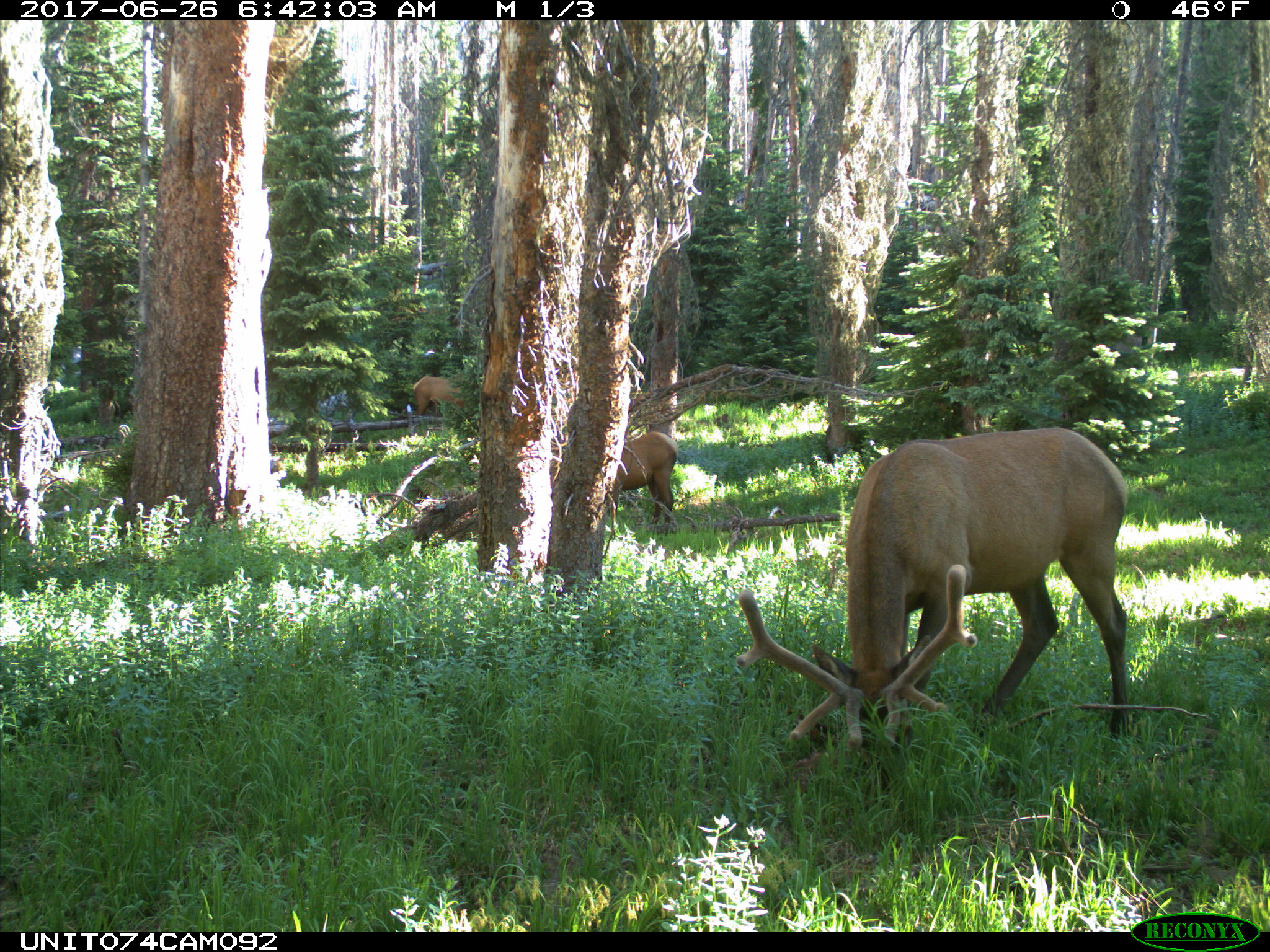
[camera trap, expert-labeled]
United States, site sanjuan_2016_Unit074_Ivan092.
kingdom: Animalia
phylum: Chordata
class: Mammalia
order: Artiodactyla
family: Cervidae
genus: Cervus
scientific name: Cervus elaphus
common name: red deer